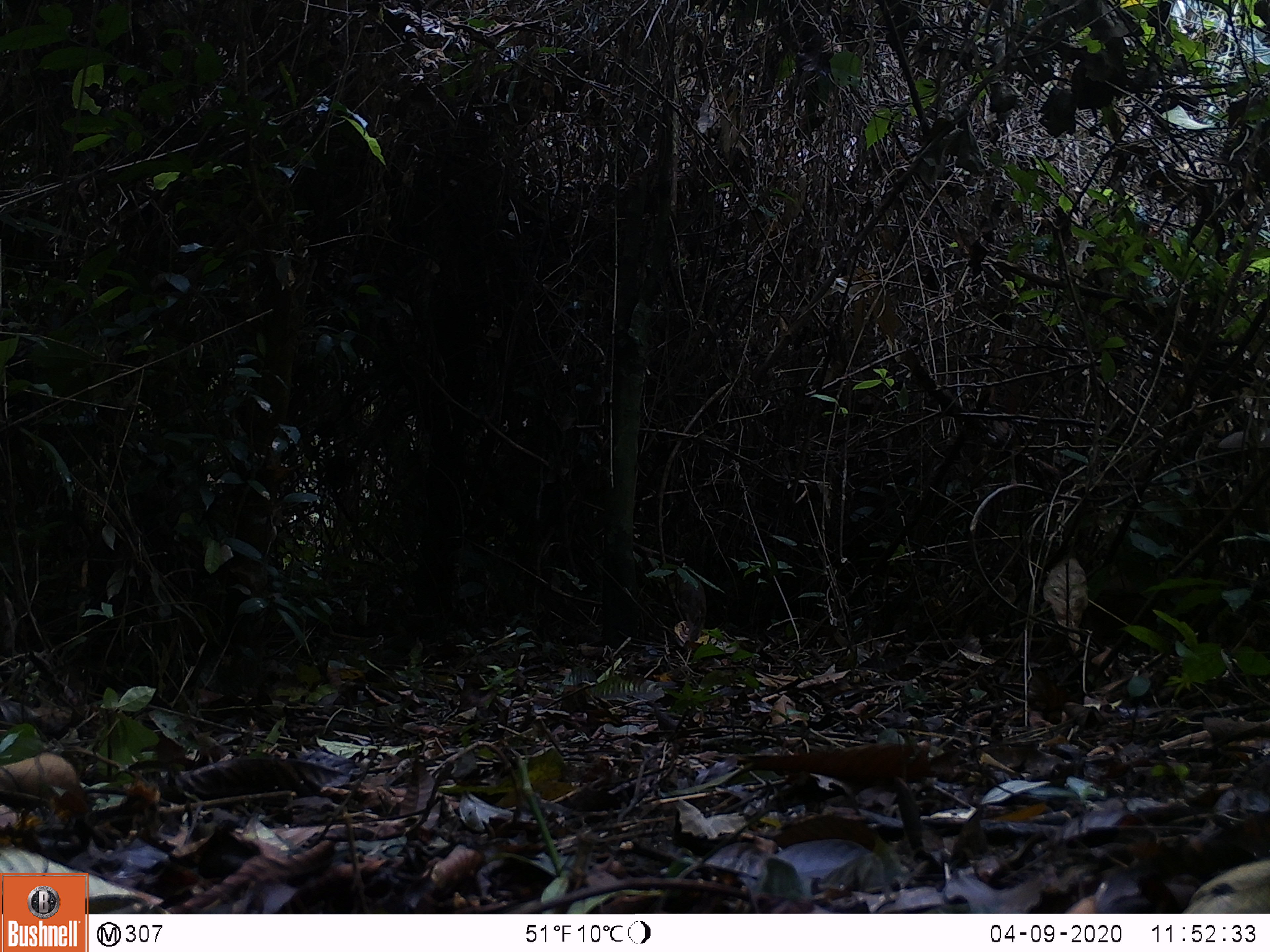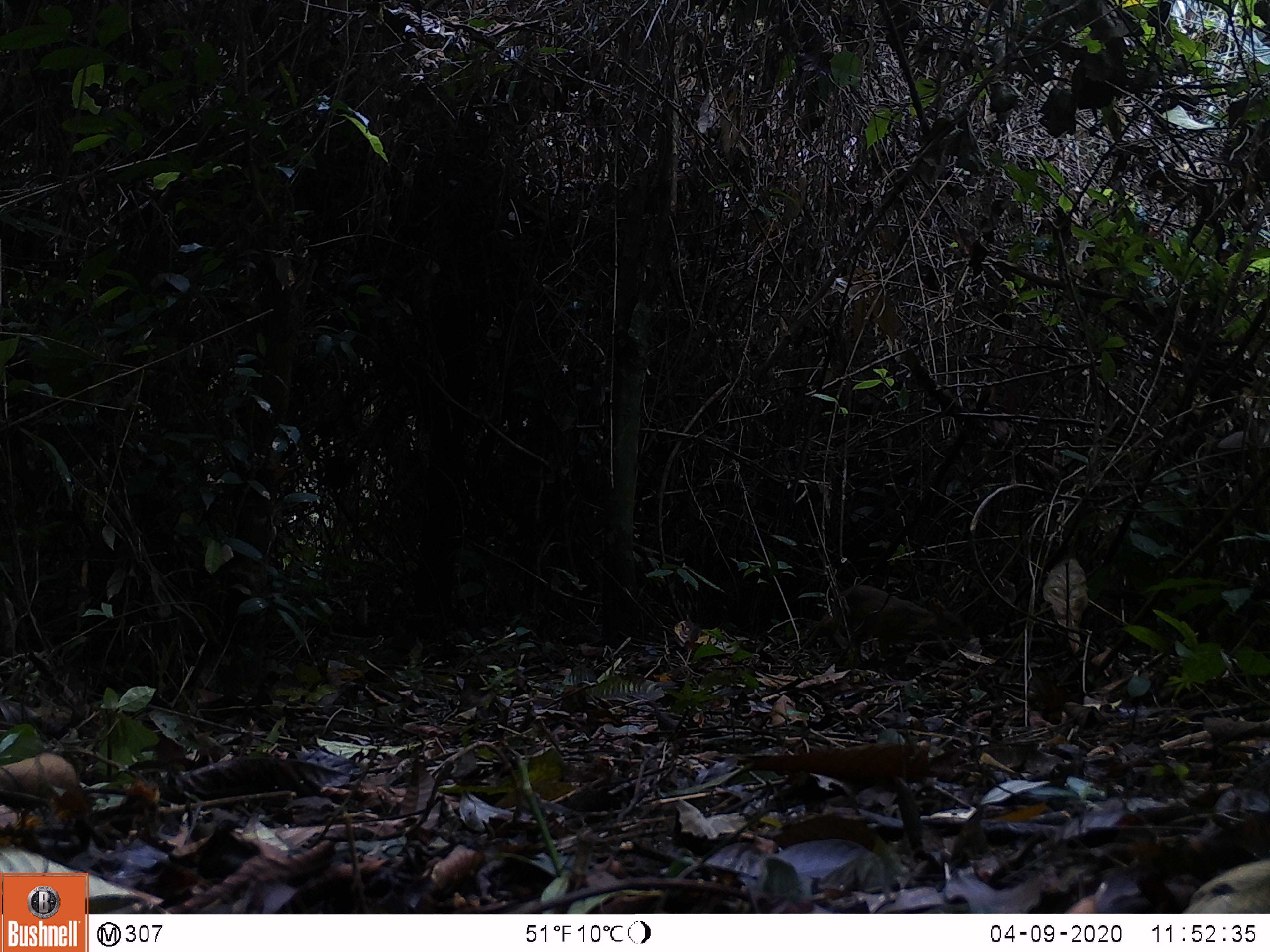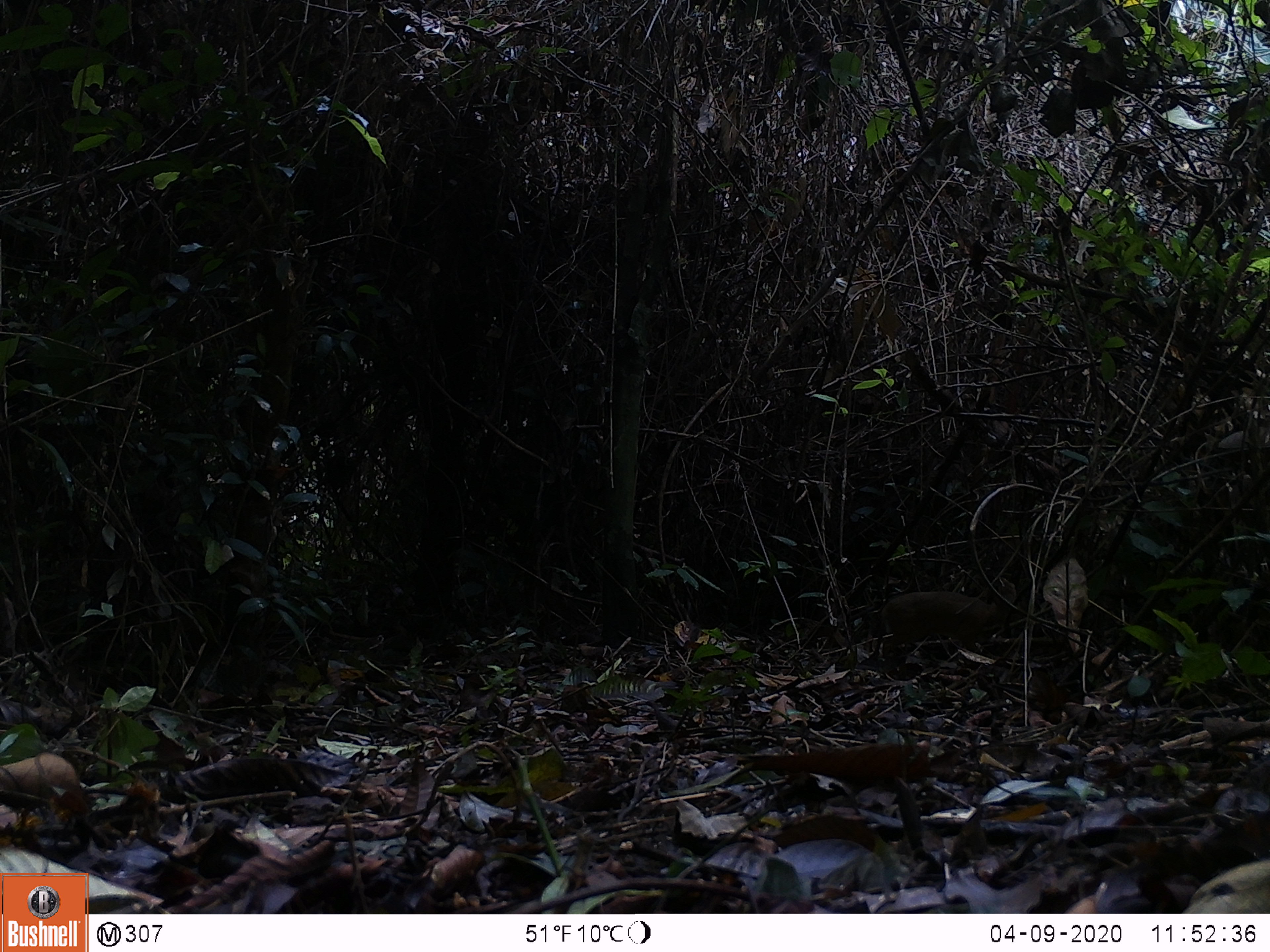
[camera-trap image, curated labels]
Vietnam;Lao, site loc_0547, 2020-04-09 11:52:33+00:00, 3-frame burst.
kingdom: Animalia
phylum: Chordata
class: Mammalia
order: Artiodactyla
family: Tragulidae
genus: Moschiola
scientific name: Moschiola meminna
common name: chevrotain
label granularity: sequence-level